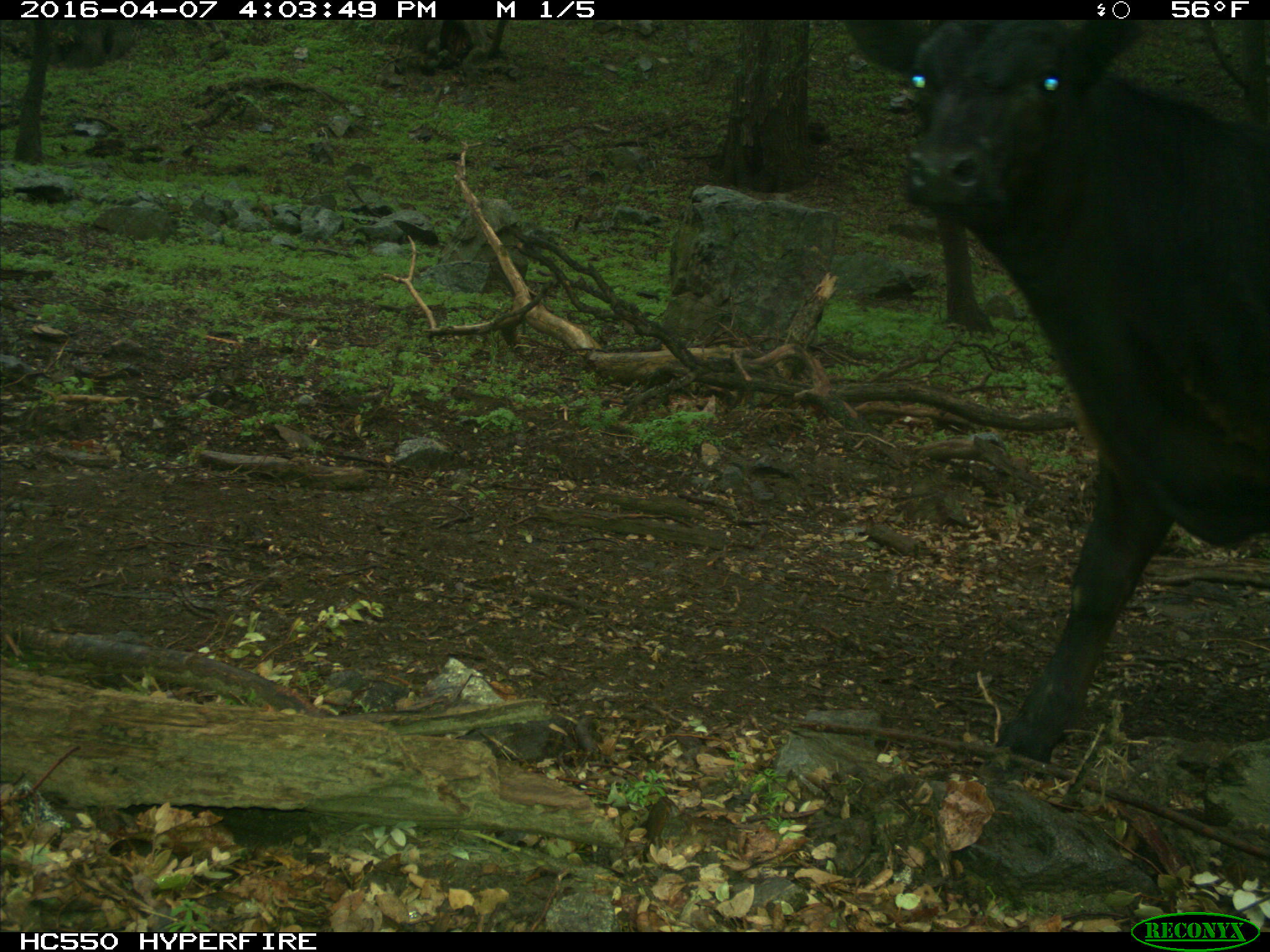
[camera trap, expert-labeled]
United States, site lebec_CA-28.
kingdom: Animalia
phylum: Chordata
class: Mammalia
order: Artiodactyla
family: Bovidae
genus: Bos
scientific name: Bos taurus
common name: domestic cow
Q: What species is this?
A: Bos taurus (domestic cow).